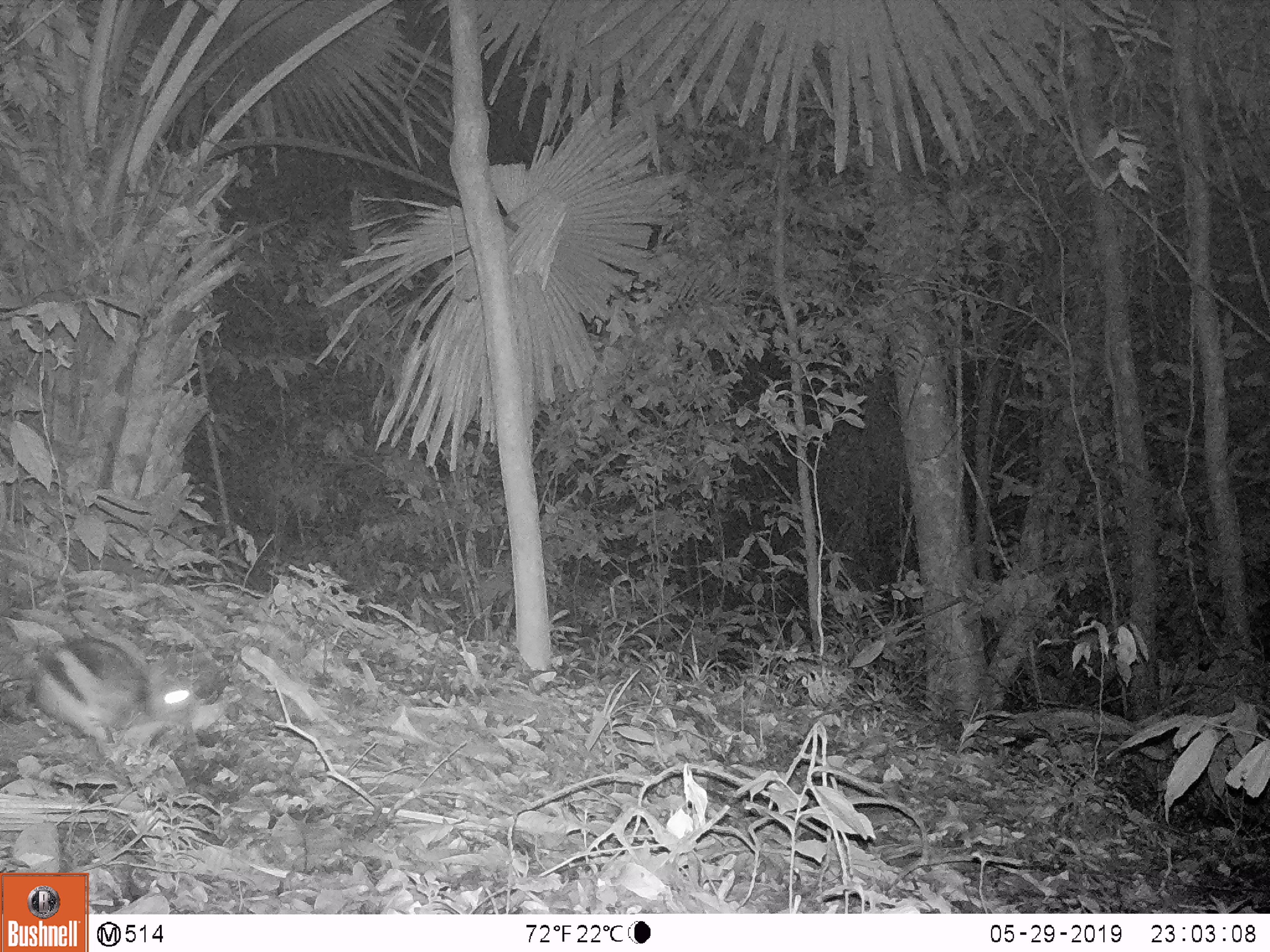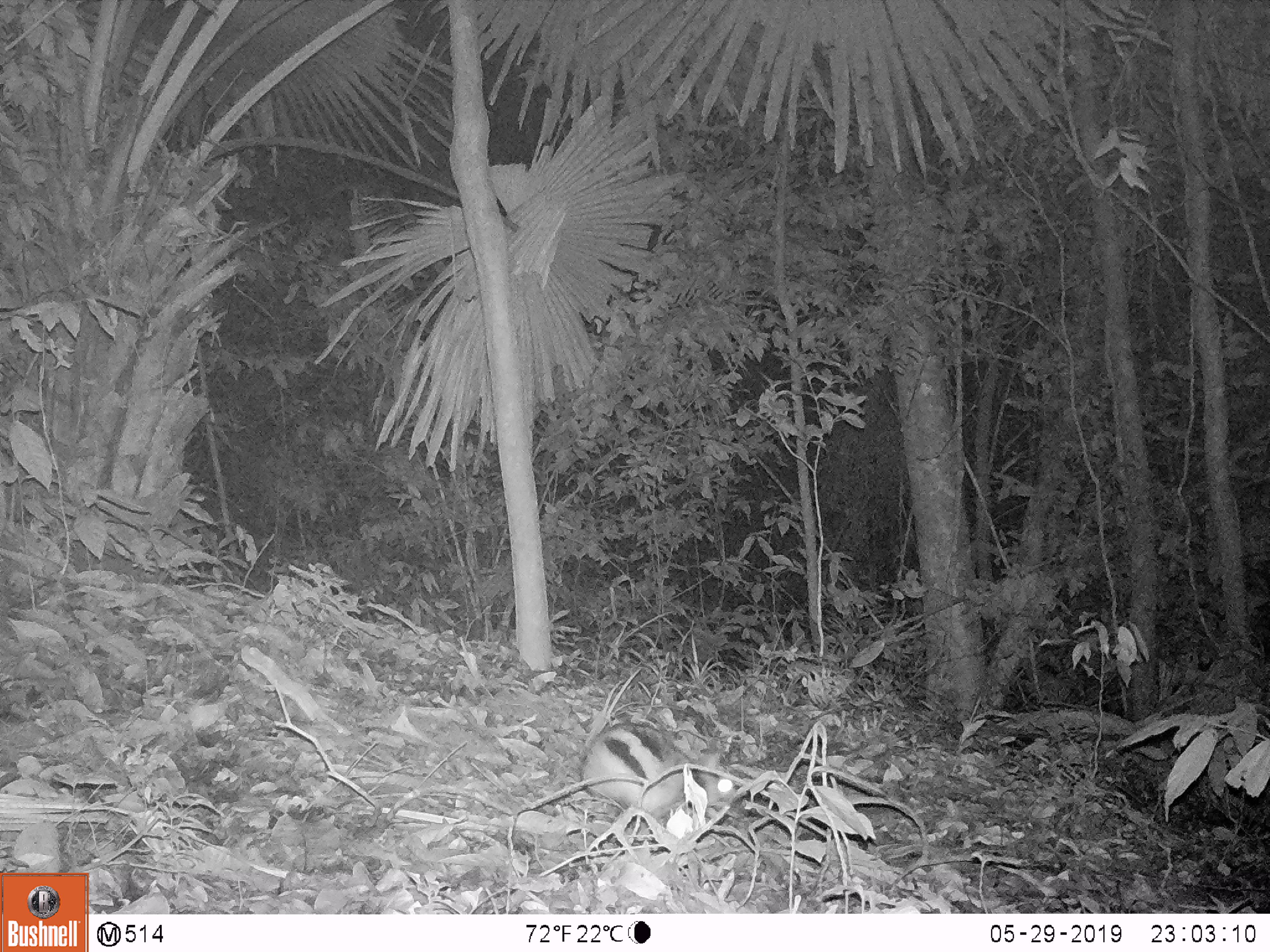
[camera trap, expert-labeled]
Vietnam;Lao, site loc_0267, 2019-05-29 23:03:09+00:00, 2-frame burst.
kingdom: Animalia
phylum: Chordata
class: Mammalia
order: Lagomorpha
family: Leporidae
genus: Nesolagus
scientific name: Nesolagus timminsi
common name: annamite striped rabbit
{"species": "annamite striped rabbit (Nesolagus timminsi)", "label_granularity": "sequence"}